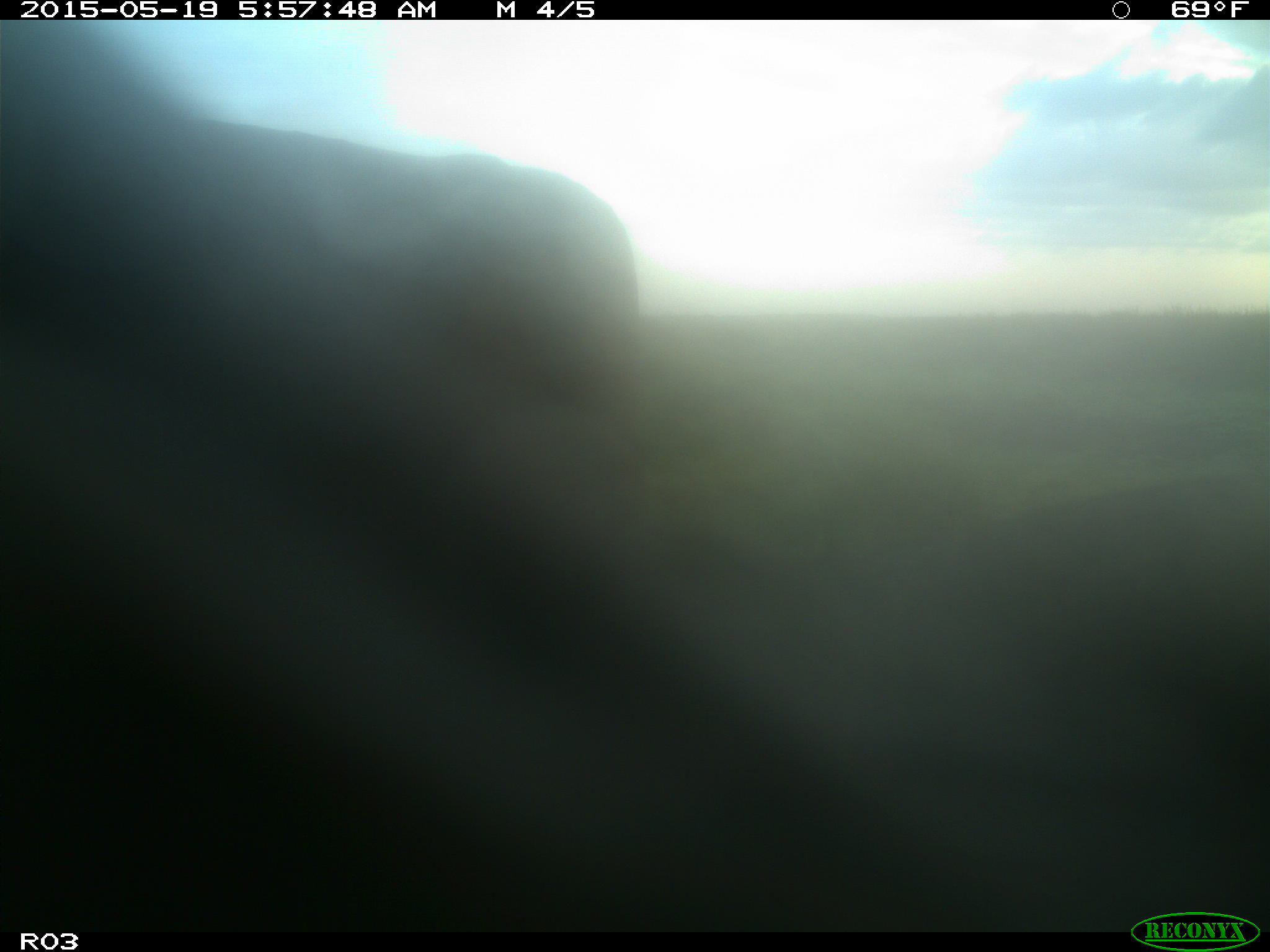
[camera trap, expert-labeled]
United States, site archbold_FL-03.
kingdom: Animalia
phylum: Chordata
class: Mammalia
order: Artiodactyla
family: Bovidae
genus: Bos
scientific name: Bos taurus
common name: domestic cow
Bos taurus (domestic cow).